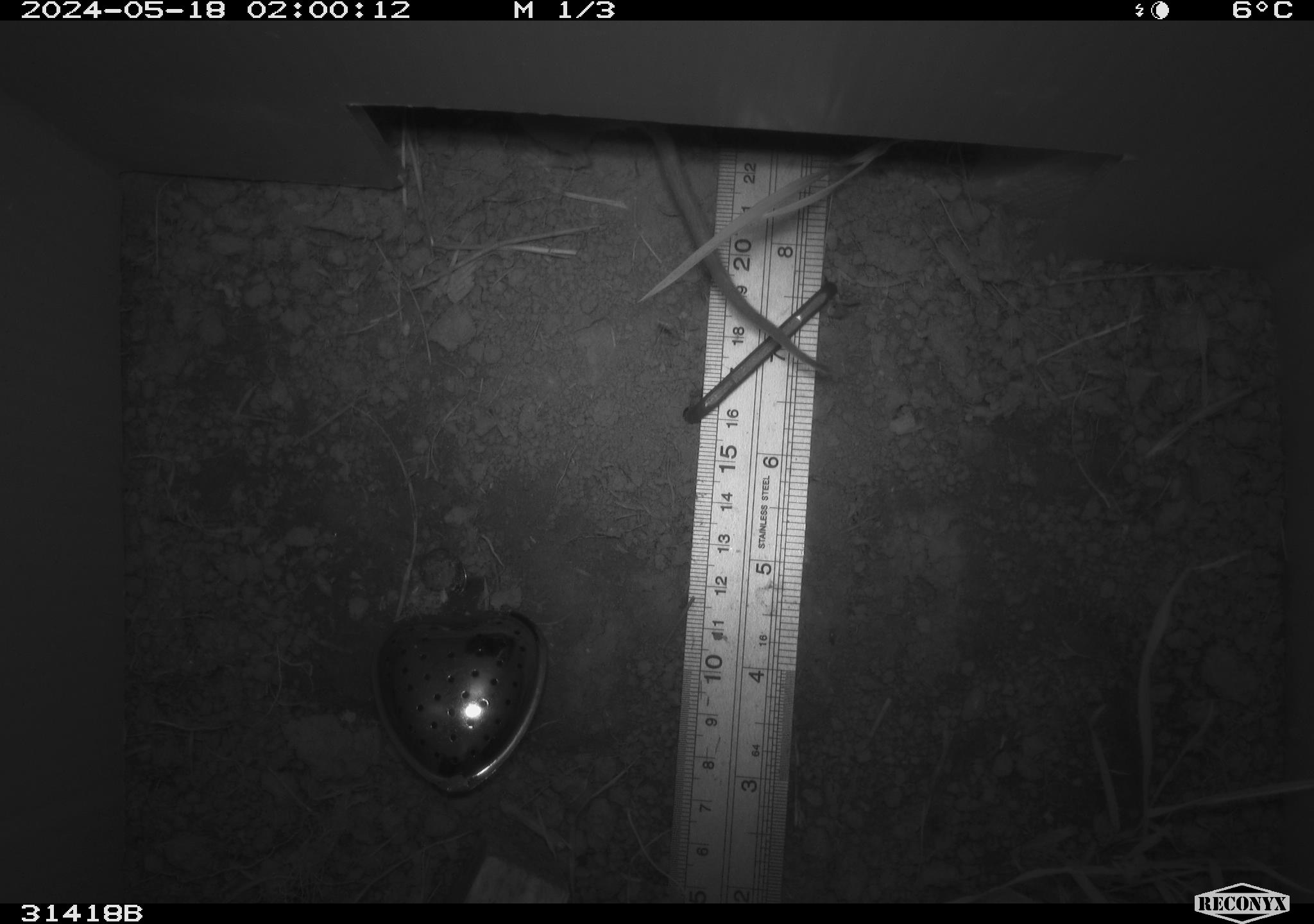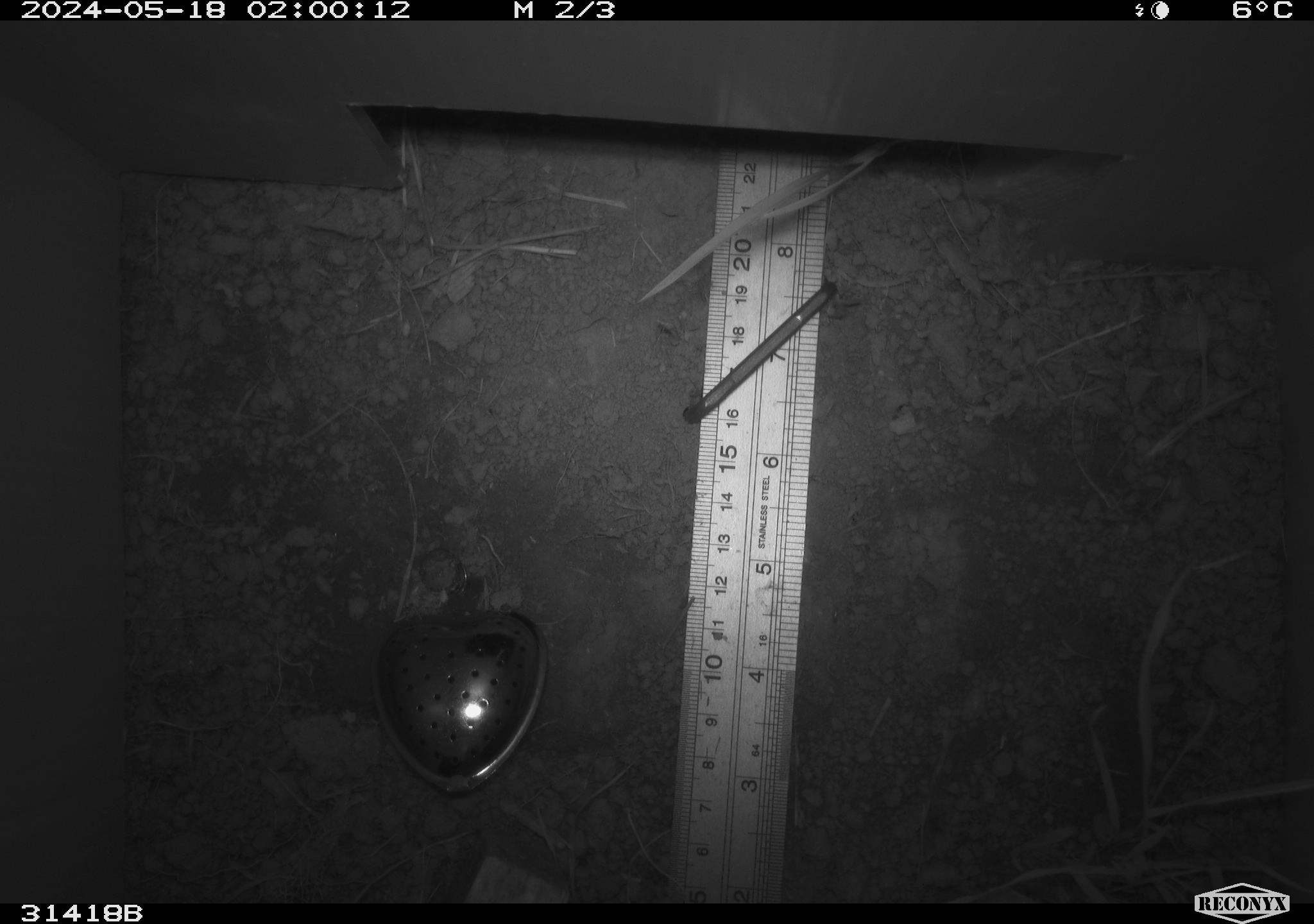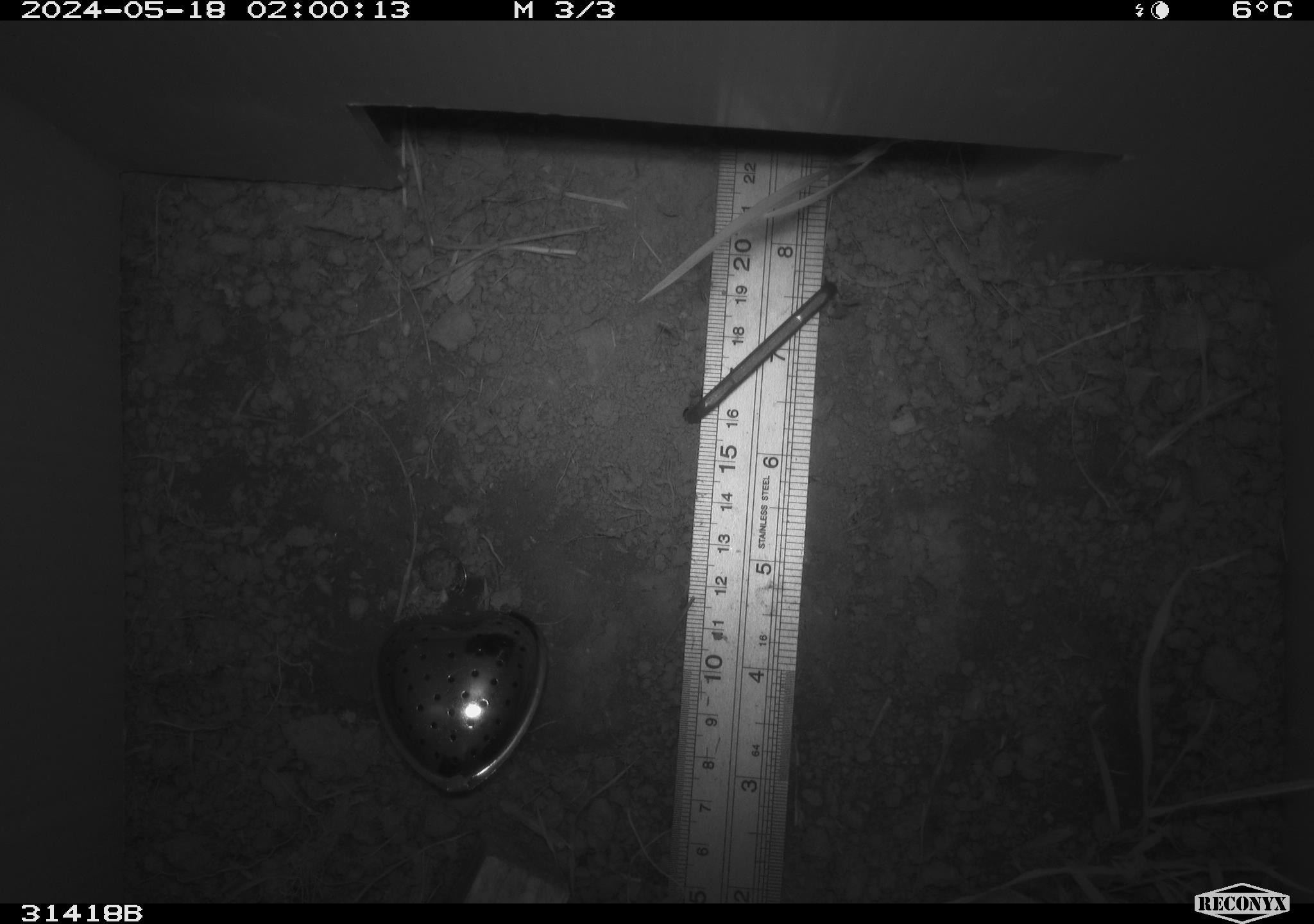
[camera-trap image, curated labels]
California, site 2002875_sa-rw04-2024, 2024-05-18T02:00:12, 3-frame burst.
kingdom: Animalia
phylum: Chordata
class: Mammalia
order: Rodentia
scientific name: Rodentia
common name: rodent